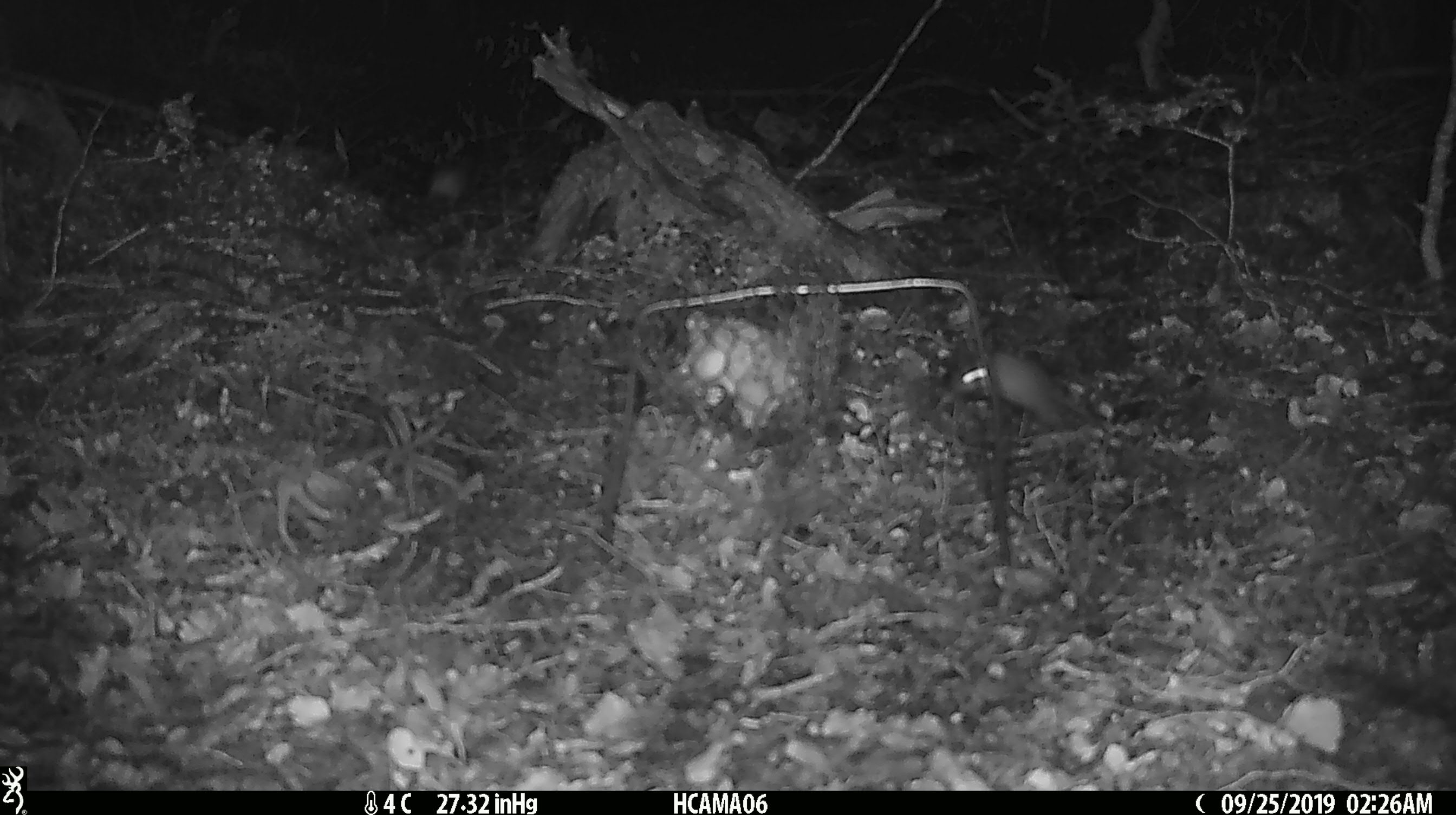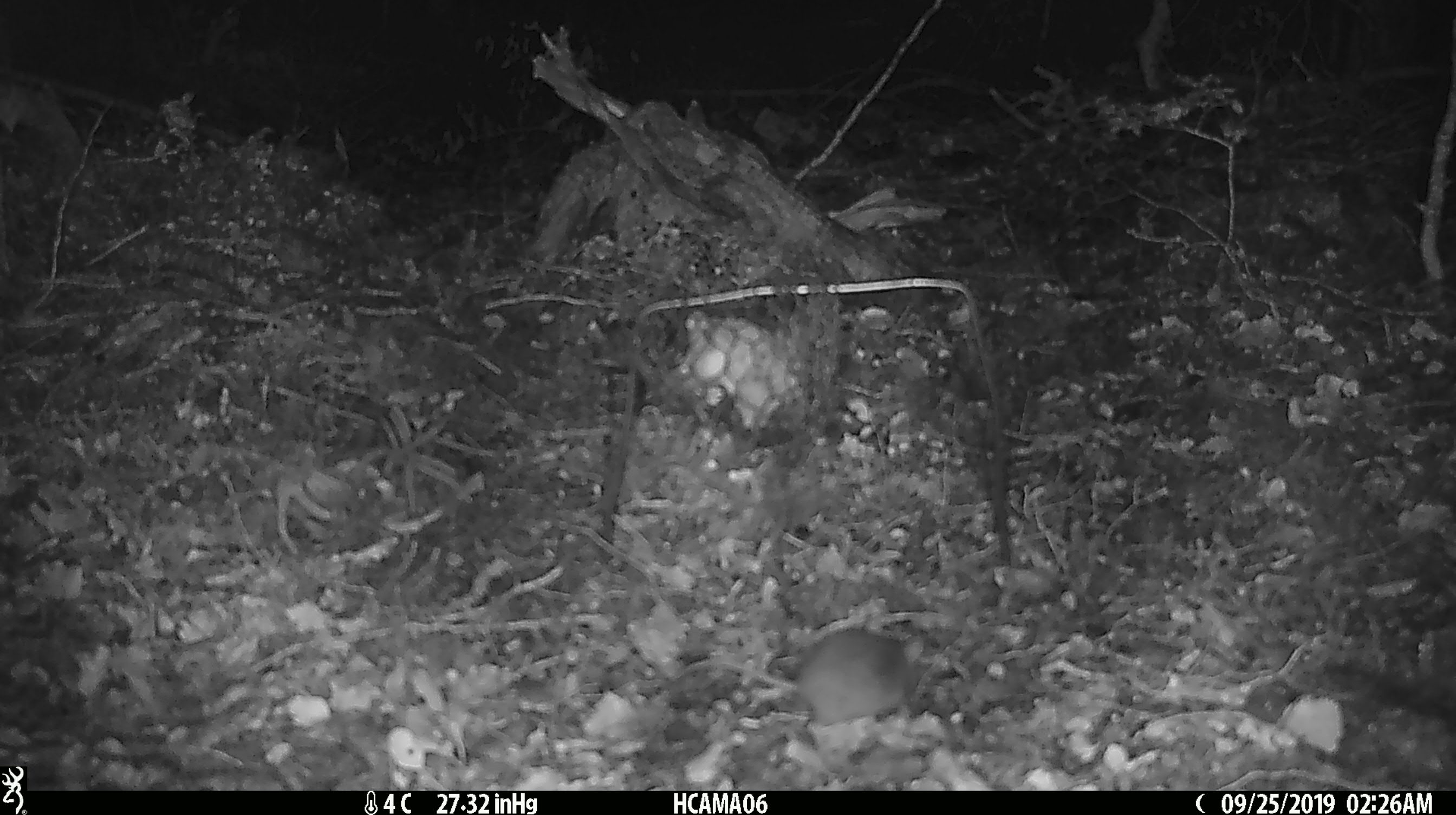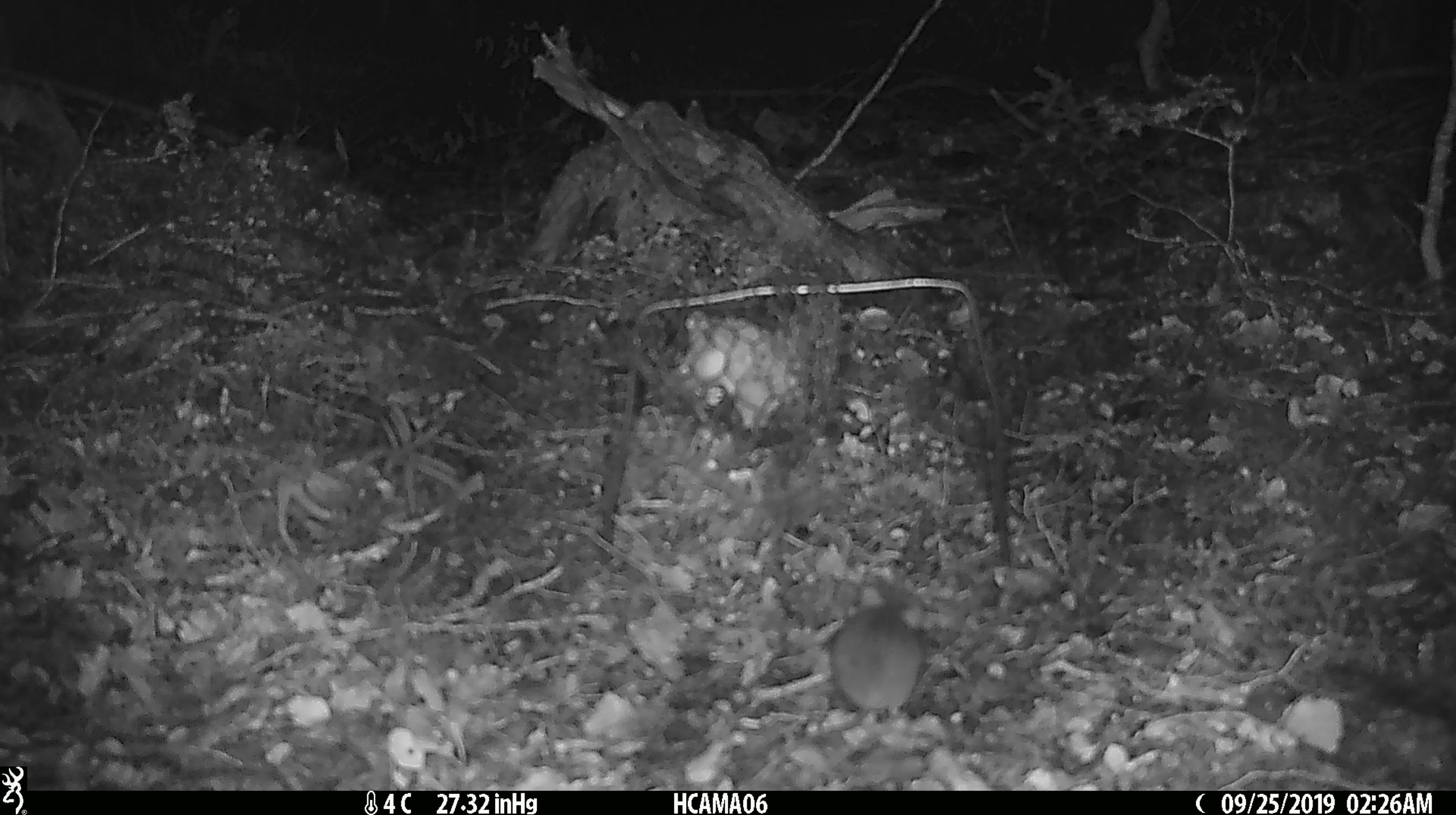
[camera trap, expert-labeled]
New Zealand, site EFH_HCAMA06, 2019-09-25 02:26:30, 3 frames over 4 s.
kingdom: Animalia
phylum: Chordata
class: Mammalia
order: Rodentia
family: Muridae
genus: Rattus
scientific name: Rattus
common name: rat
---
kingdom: Animalia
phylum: Chordata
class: Mammalia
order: Rodentia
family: Muridae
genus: Mus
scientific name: Mus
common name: mouse